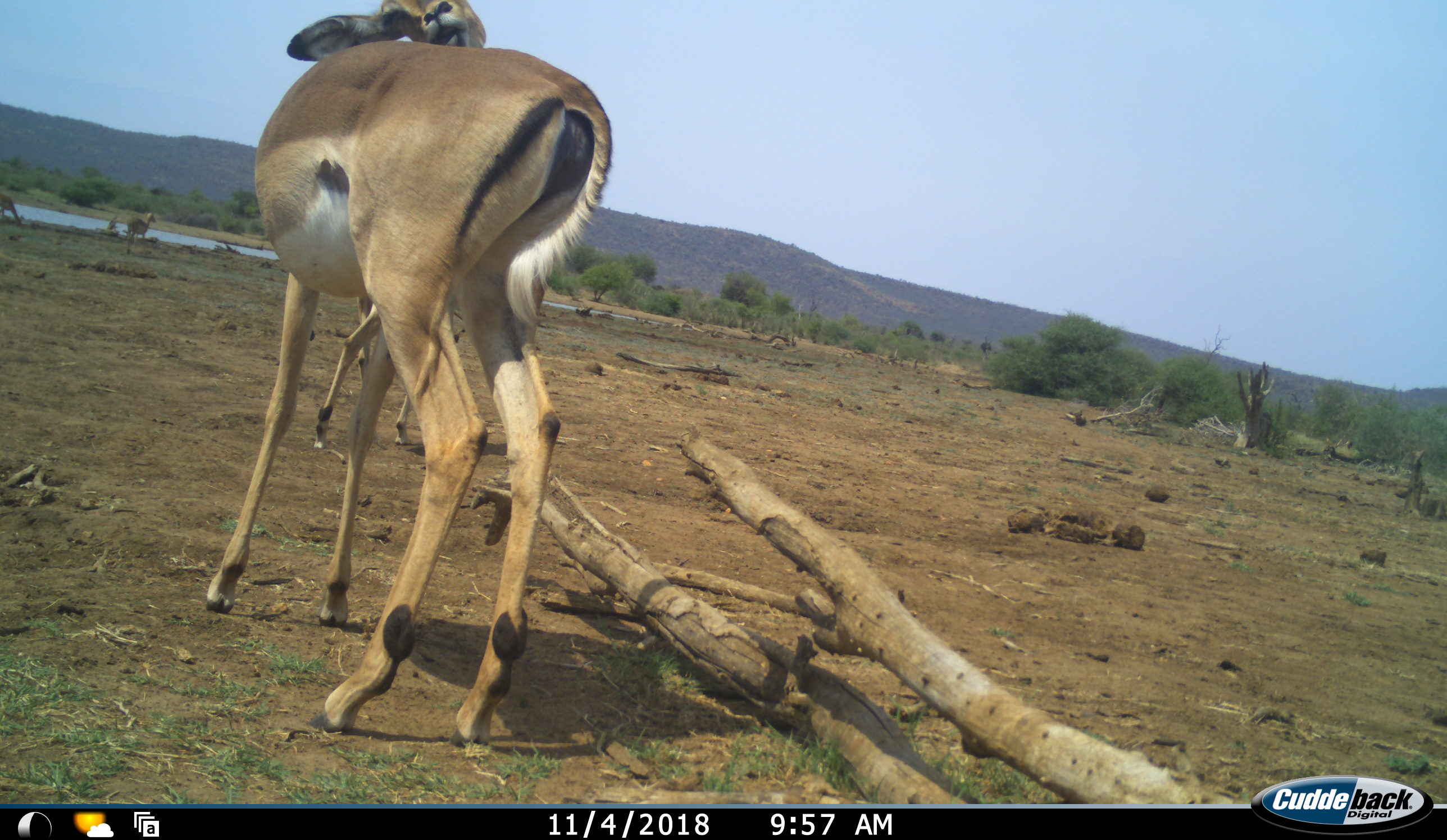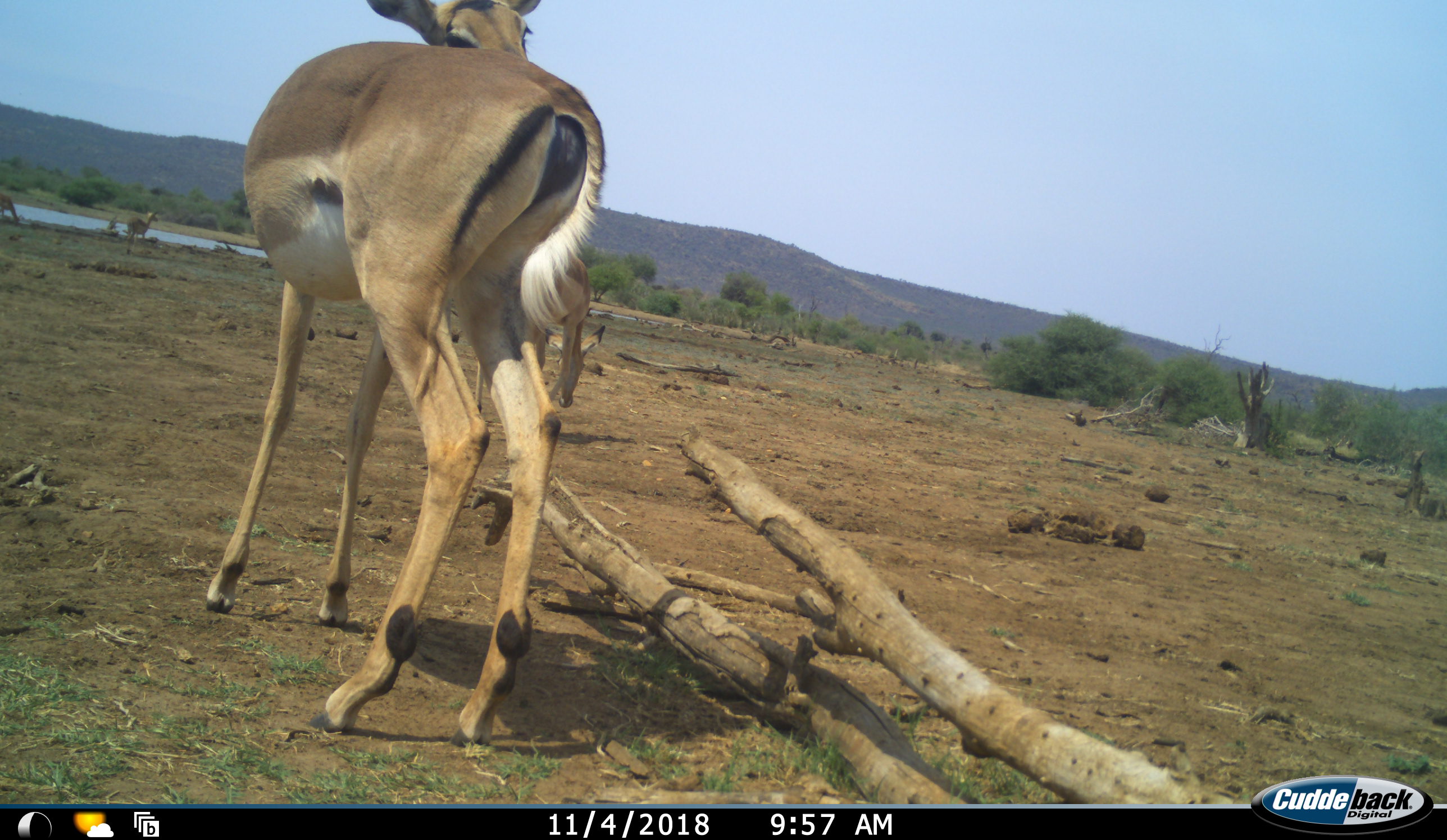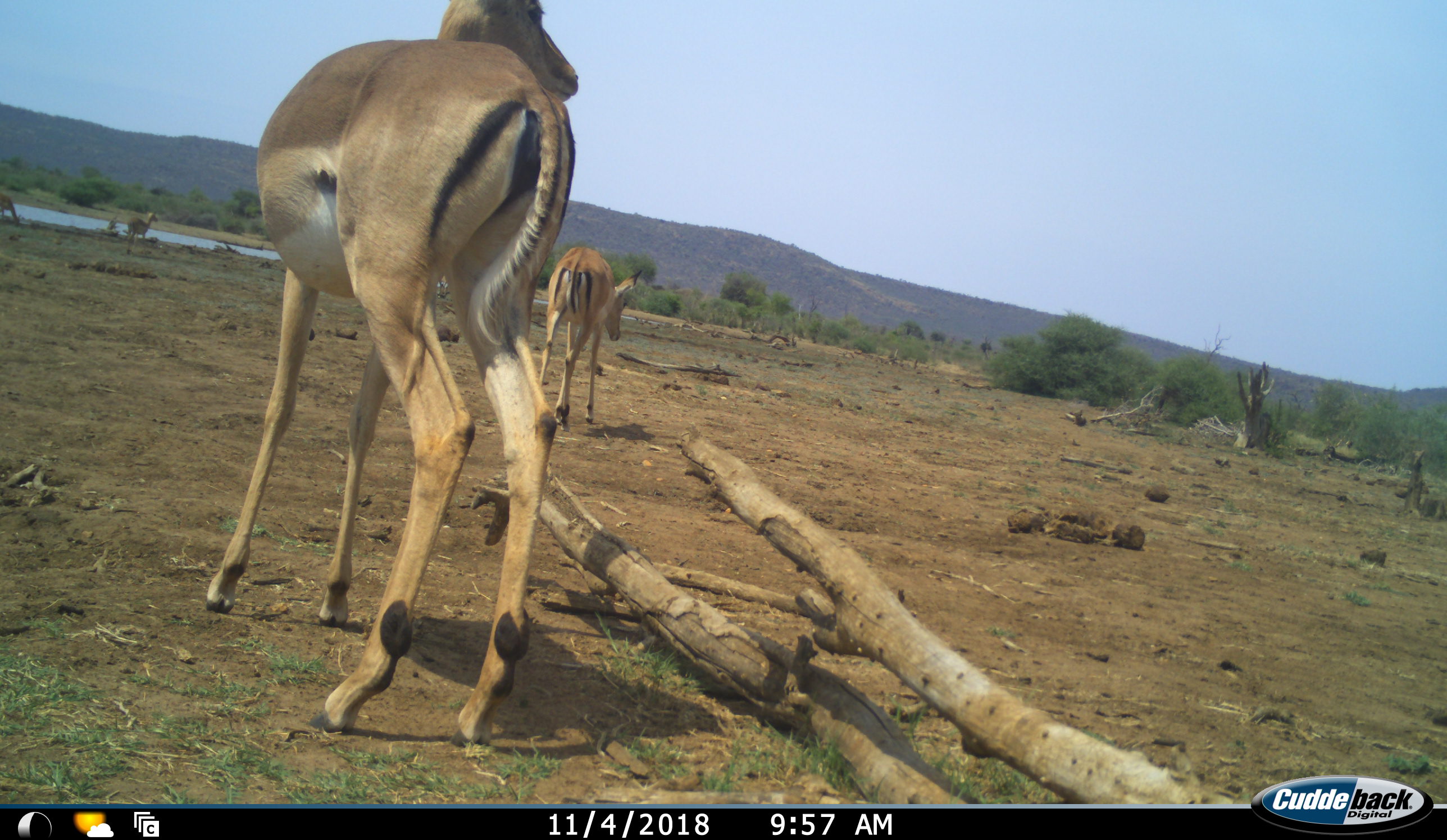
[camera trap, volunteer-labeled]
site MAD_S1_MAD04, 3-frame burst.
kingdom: Animalia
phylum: Chordata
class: Mammalia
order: Artiodactyla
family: Bovidae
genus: Aepyceros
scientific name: Aepyceros melampus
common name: impala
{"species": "impala (Aepyceros melampus)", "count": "2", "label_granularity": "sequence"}